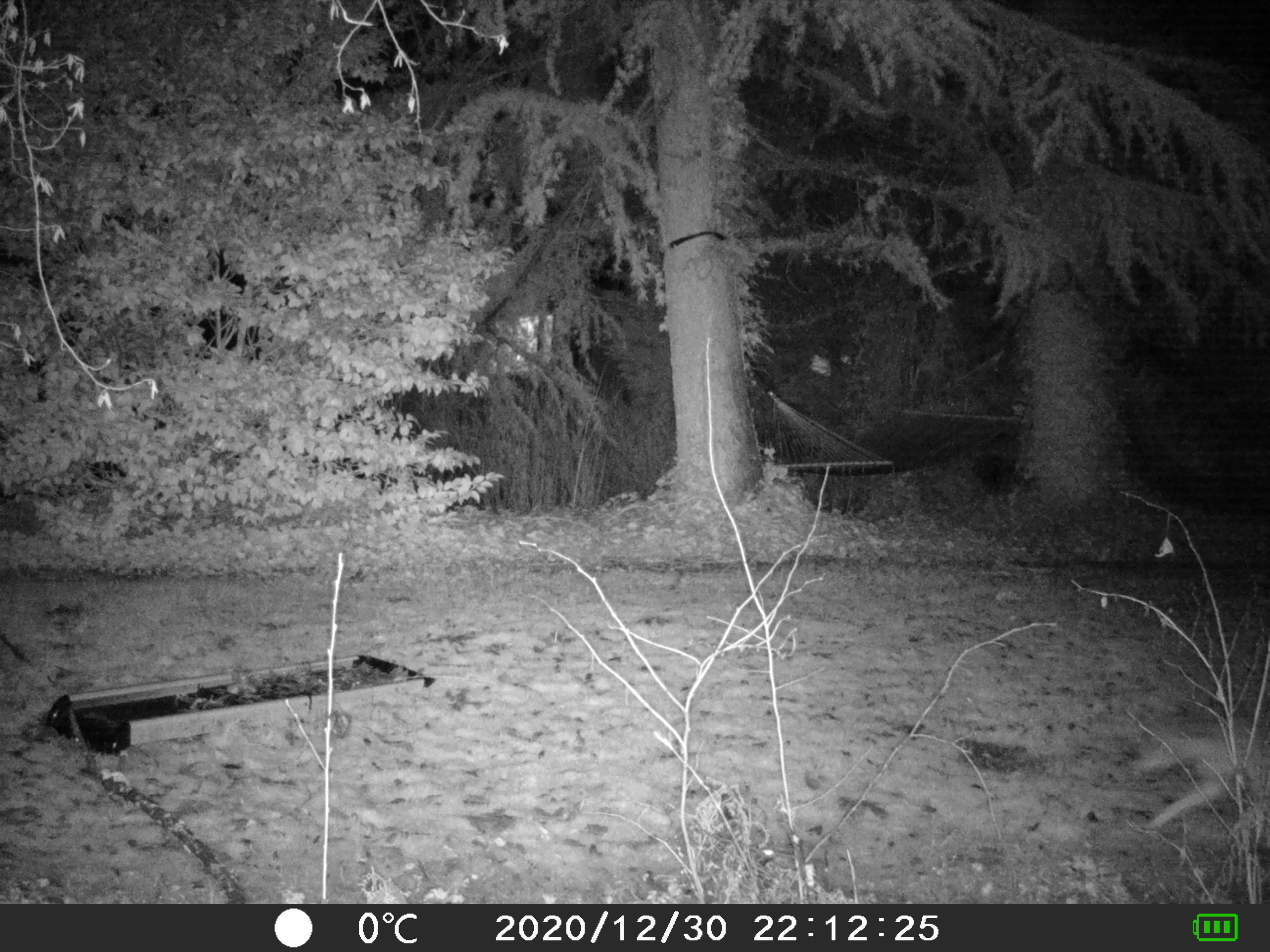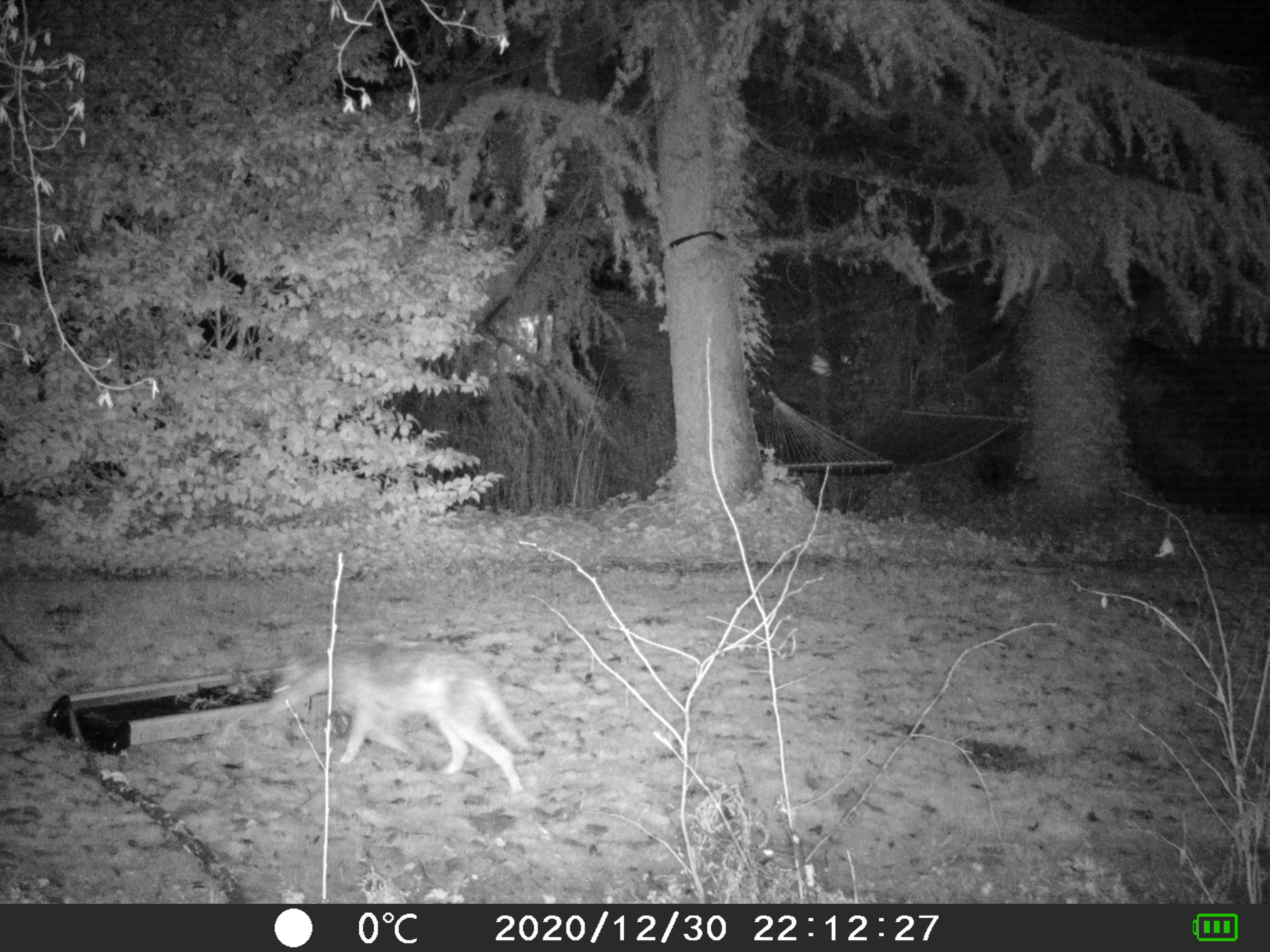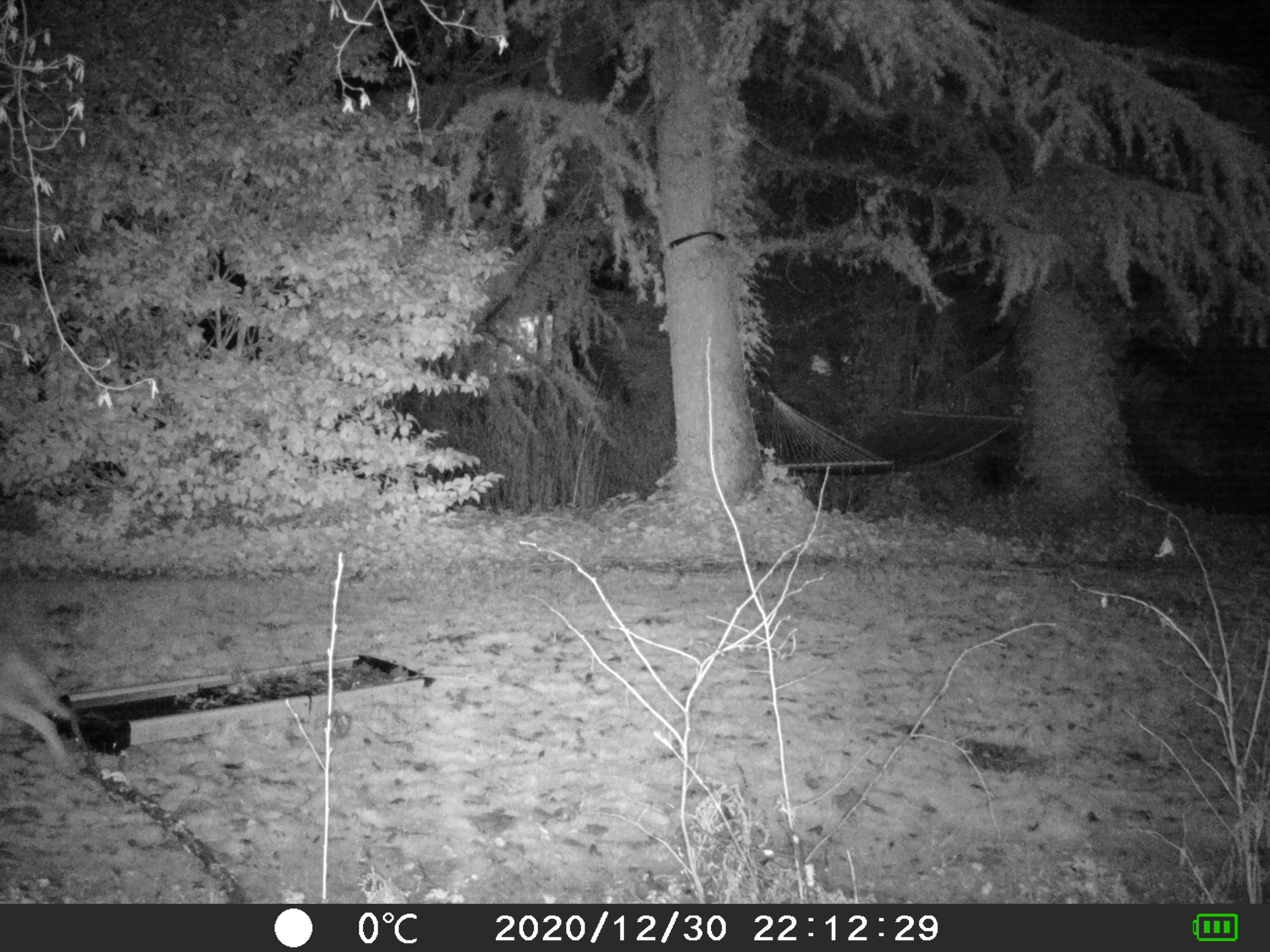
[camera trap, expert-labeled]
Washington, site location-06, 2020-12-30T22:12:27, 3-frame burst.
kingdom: Animalia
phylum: Chordata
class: Mammalia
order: Carnivora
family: Canidae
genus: Canis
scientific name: Canis latrans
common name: coyote